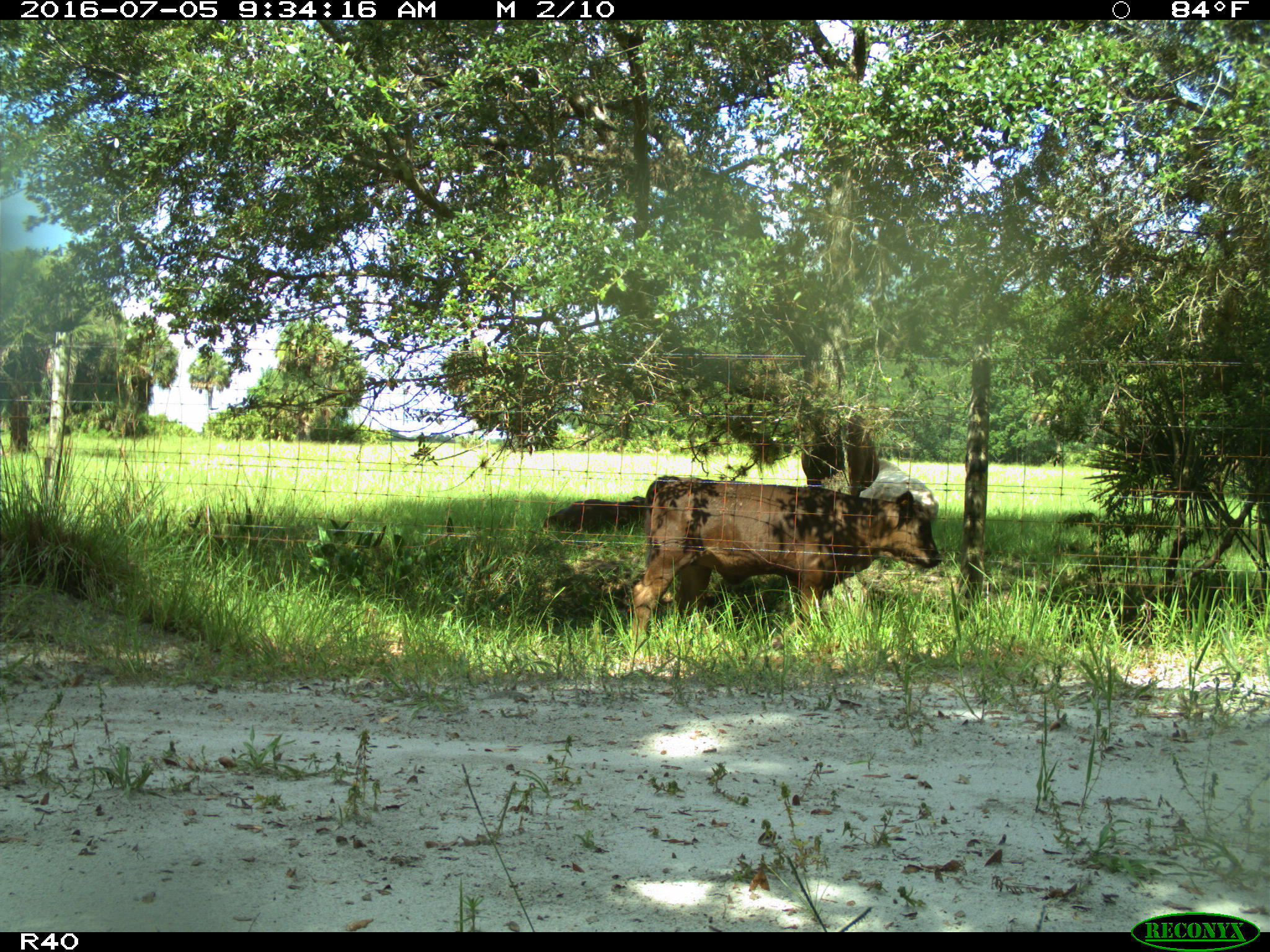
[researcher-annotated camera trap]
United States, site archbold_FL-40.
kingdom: Animalia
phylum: Chordata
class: Mammalia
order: Artiodactyla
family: Bovidae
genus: Bos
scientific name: Bos taurus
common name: domestic cow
Bos taurus (domestic cow).